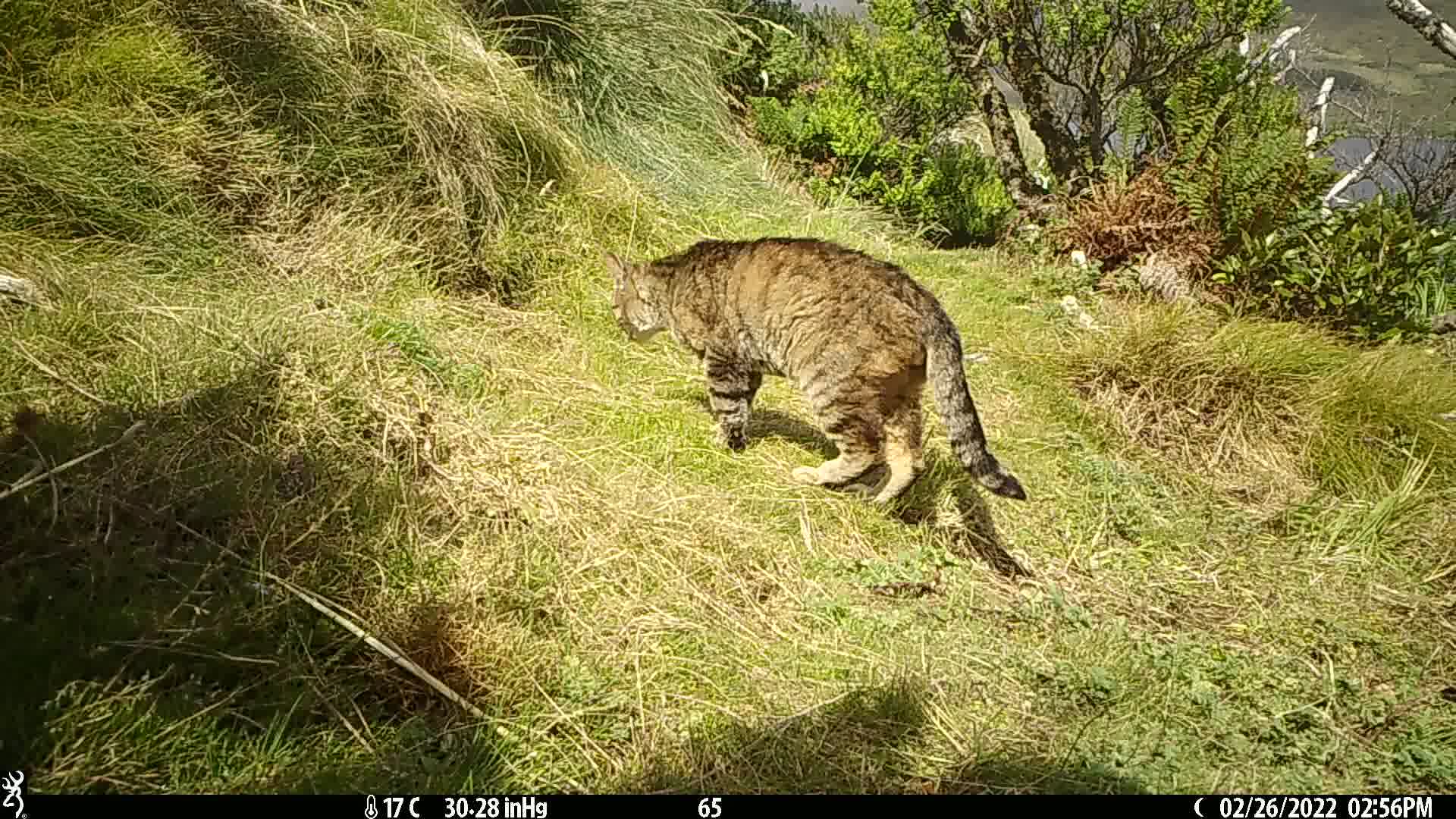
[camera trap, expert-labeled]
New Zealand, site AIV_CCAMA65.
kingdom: Animalia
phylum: Chordata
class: Mammalia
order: Carnivora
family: Felidae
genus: Felis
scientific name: Felis catus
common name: domestic cat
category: cat